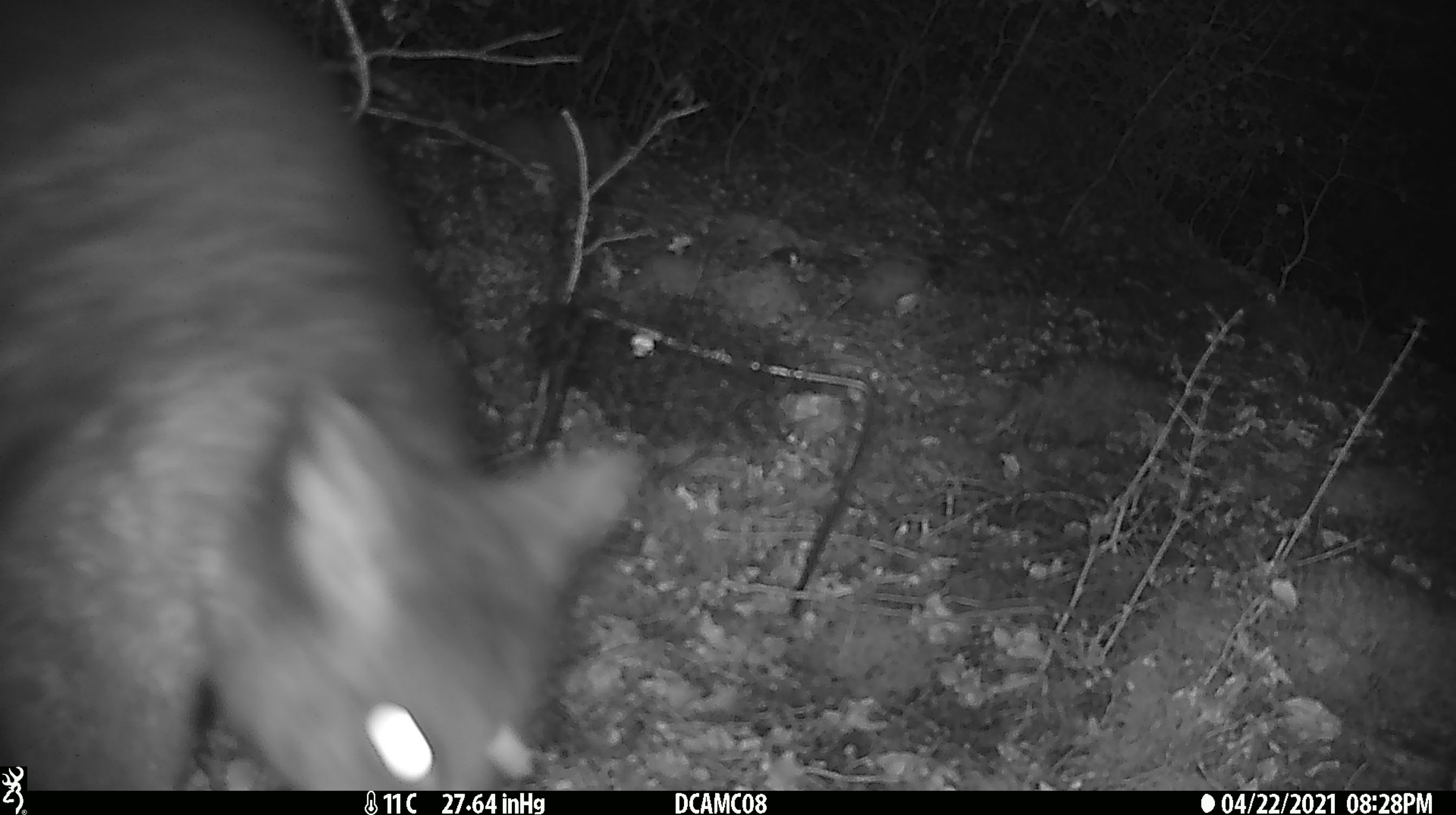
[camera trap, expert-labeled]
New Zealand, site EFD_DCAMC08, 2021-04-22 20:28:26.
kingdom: Animalia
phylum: Chordata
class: Mammalia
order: Diprotodontia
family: Phalangeridae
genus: Trichosurus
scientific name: Trichosurus vulpecula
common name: common brushtail possum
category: possum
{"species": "possum (common brushtail possum) (Trichosurus vulpecula)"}